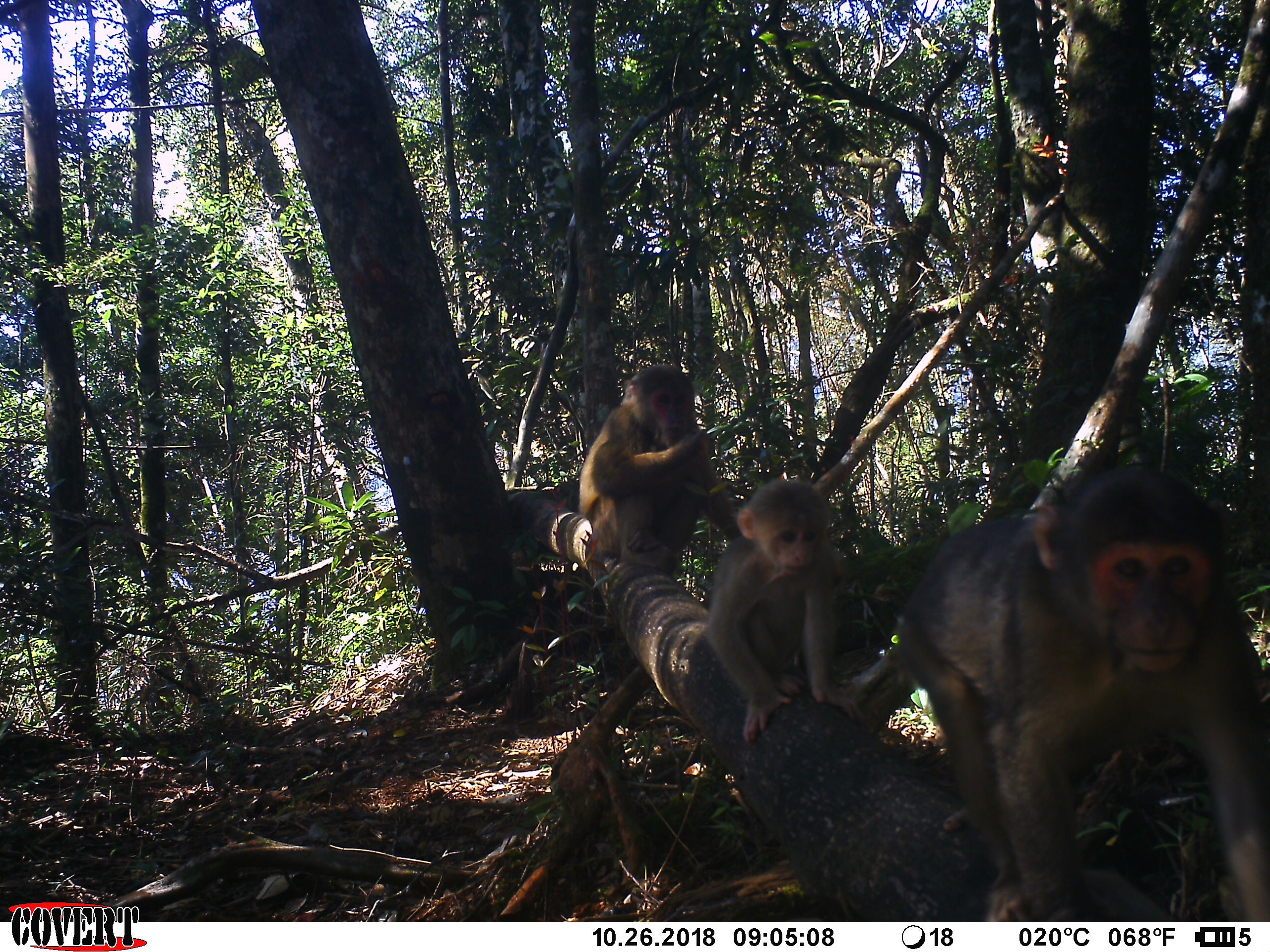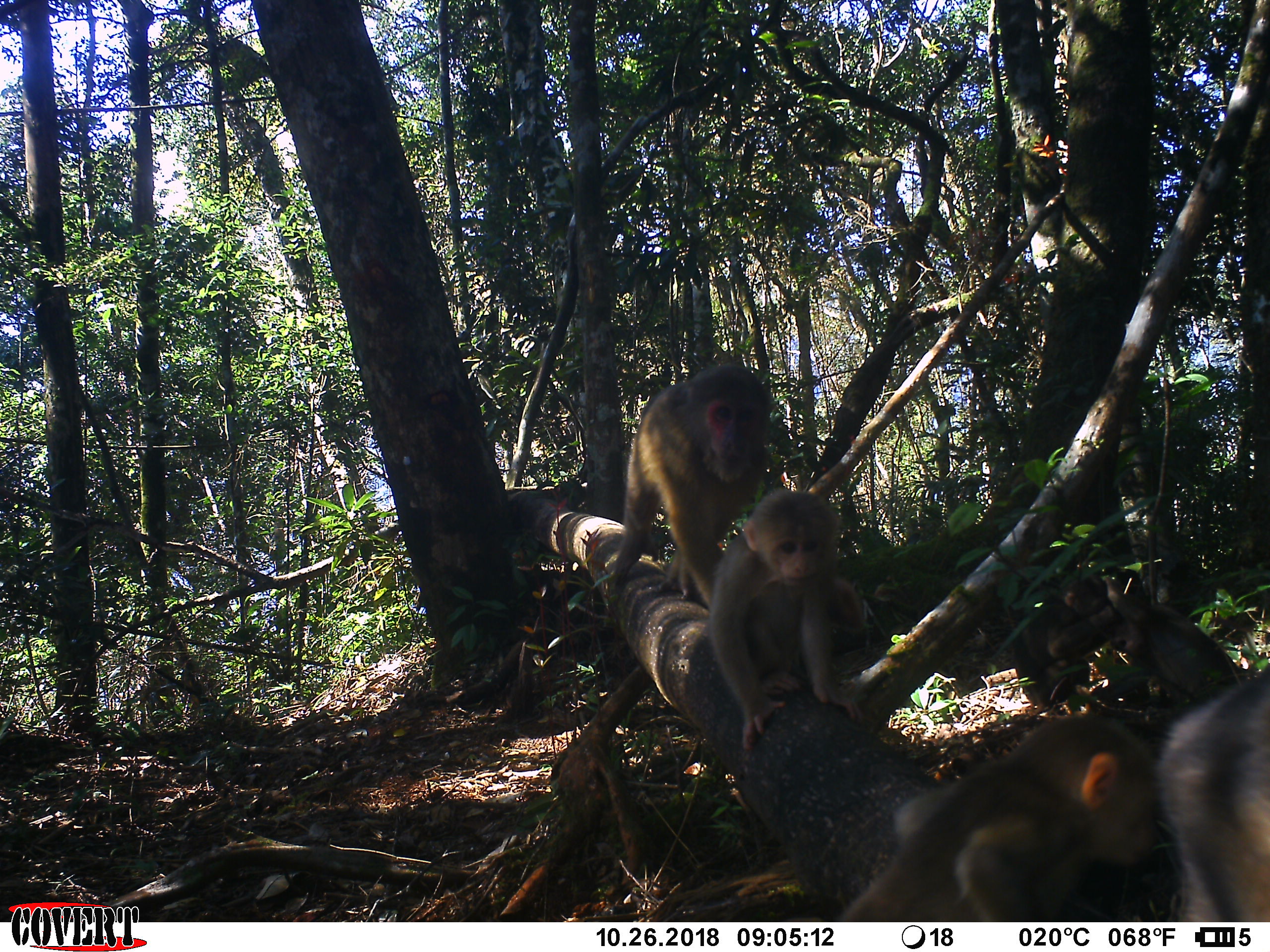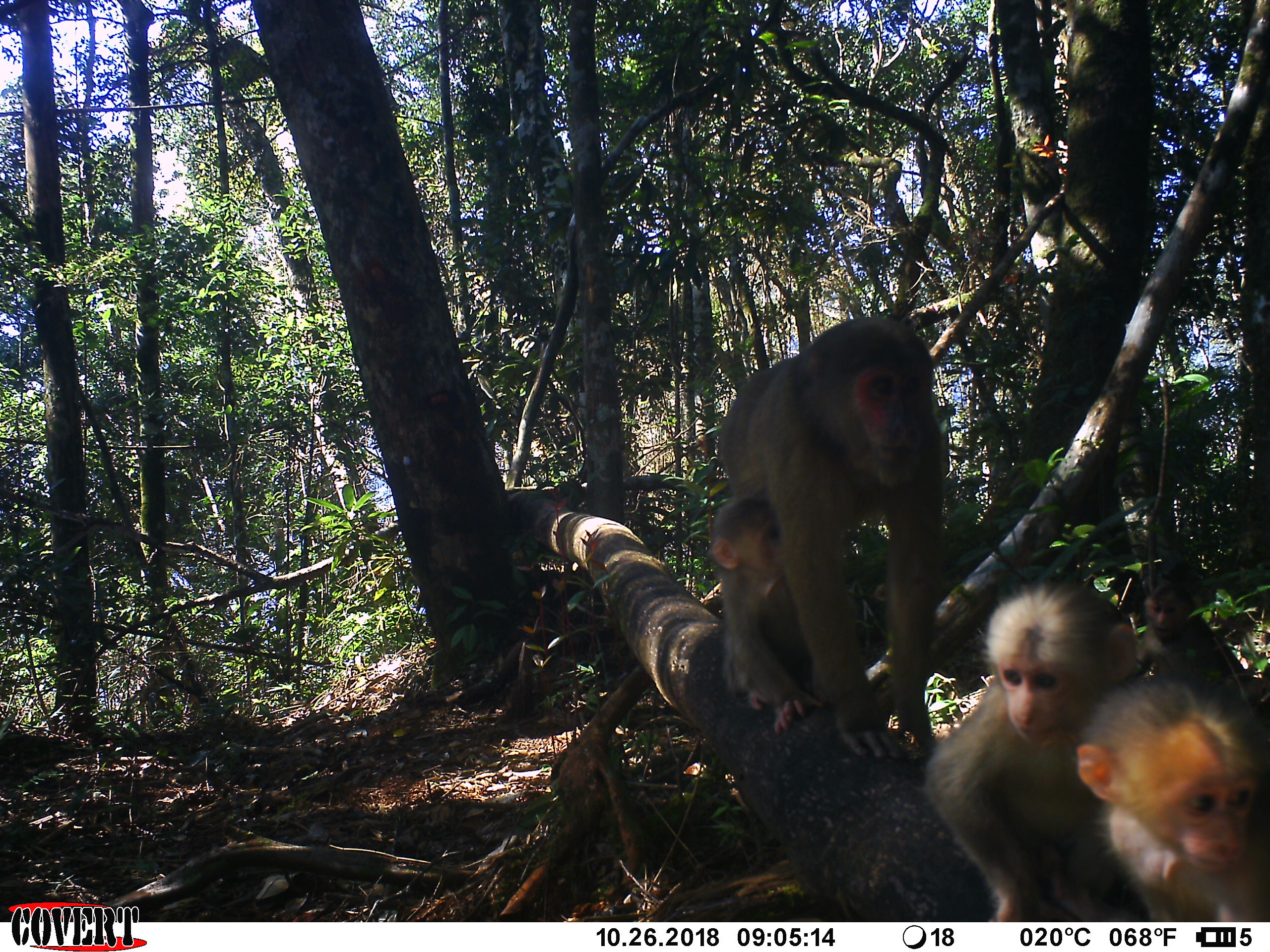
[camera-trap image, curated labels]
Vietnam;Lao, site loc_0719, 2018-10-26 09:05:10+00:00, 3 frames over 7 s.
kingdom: Animalia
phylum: Chordata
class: Mammalia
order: Primates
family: Cercopithecidae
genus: Macaca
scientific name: Macaca arctoides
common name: stump-tailed macaque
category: stump tailed macaque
Stump tailed macaque (stump-tailed macaque) (Macaca arctoides). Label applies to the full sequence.